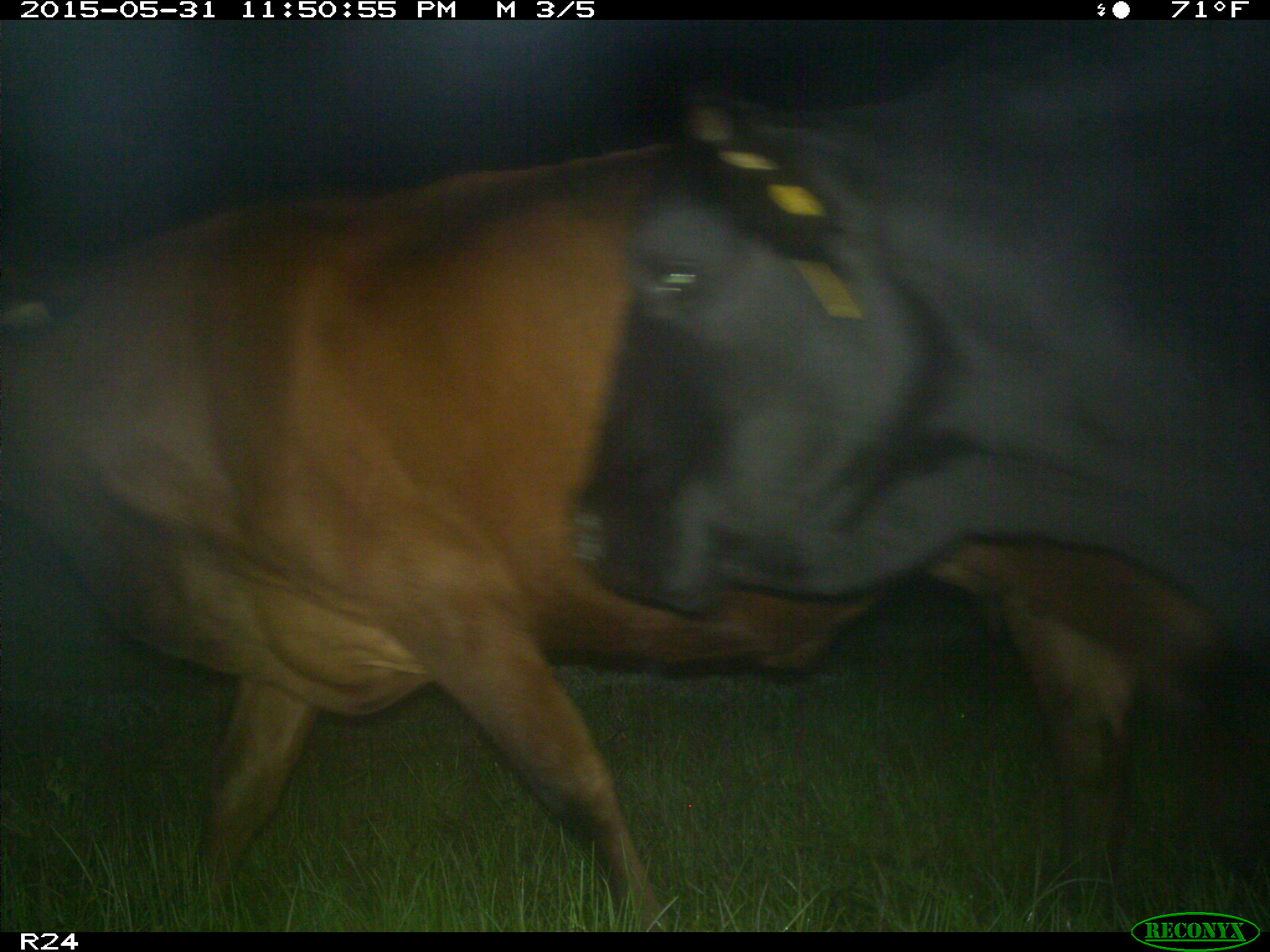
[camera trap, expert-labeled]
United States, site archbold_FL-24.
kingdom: Animalia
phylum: Chordata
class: Mammalia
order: Artiodactyla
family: Bovidae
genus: Bos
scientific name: Bos taurus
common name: domestic cow